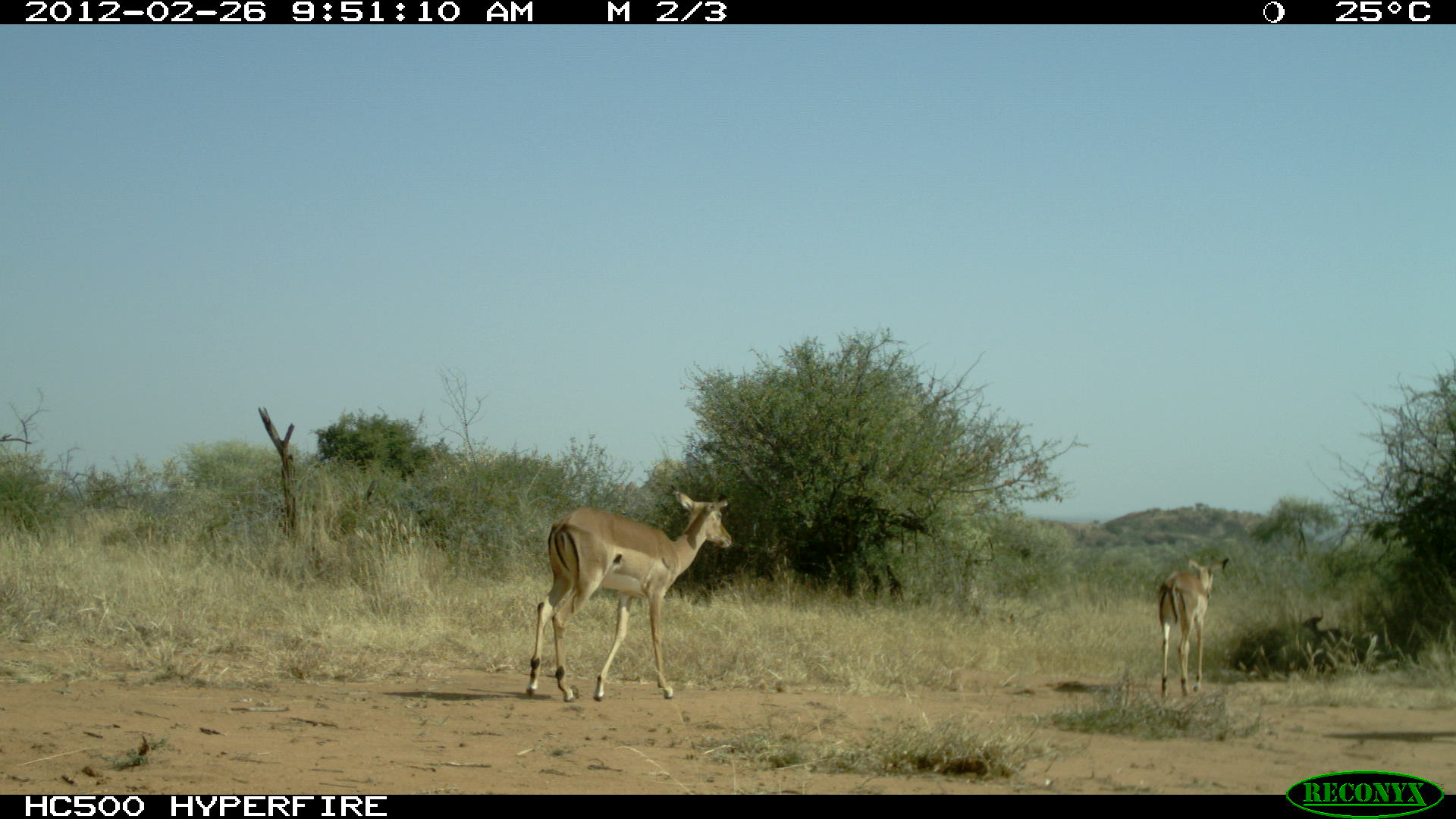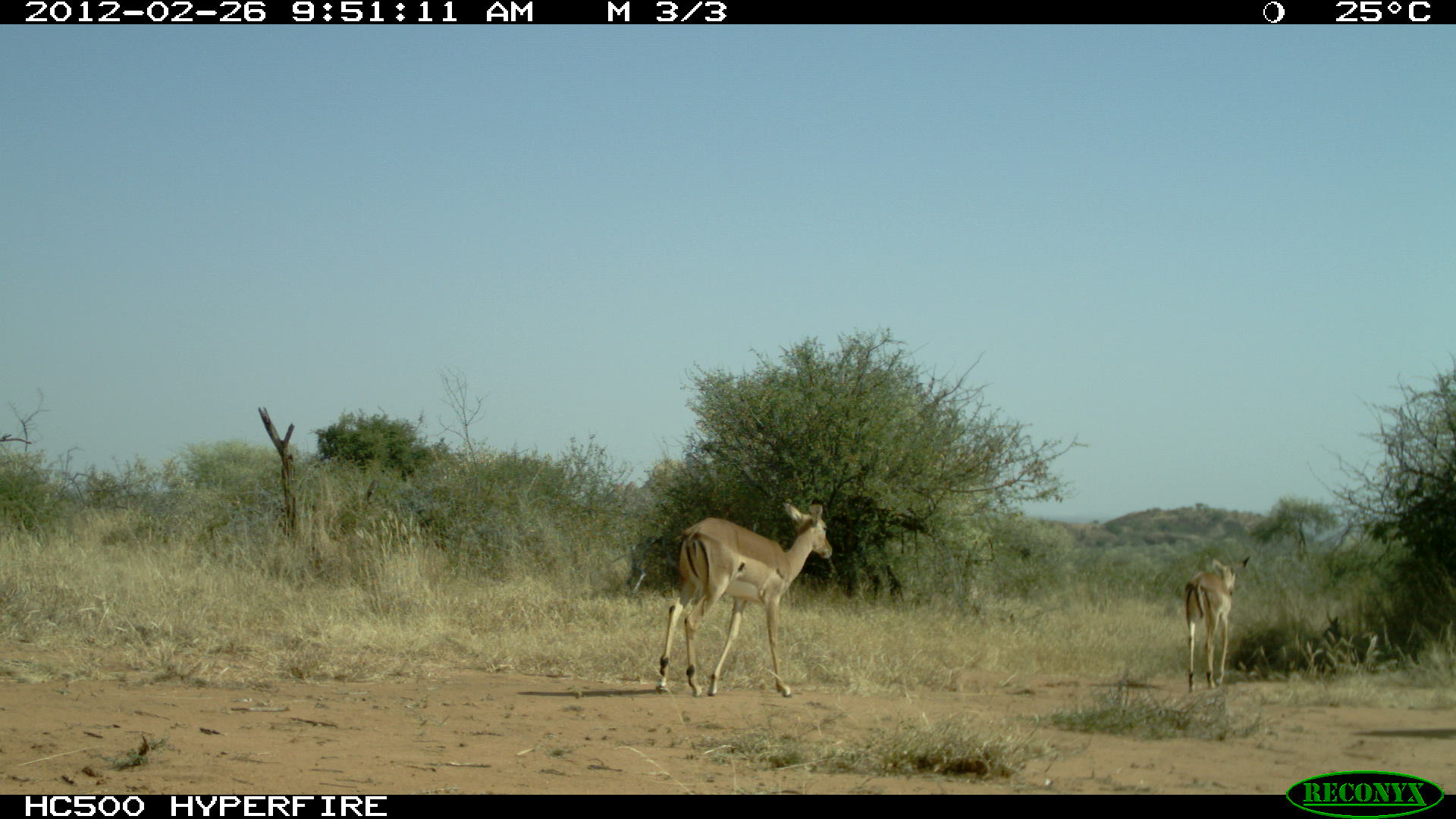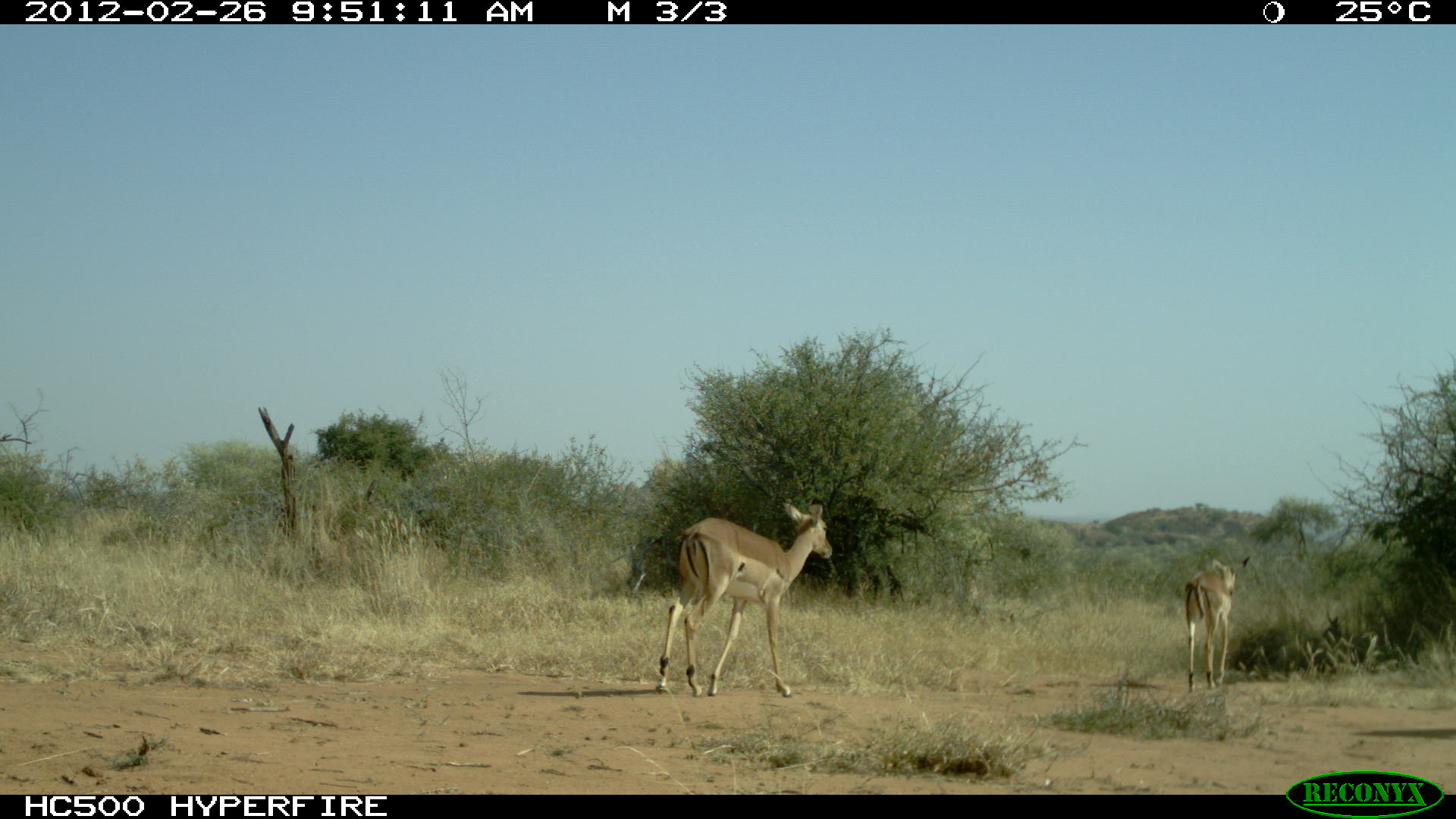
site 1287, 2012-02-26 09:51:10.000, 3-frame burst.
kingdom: Animalia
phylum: Chordata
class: Mammalia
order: Artiodactyla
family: Bovidae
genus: Madoqua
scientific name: Madoqua guentheri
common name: günther's dik-dik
Madoqua guentheri (günther's dik-dik), count 3.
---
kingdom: Animalia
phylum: Chordata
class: Mammalia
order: Artiodactyla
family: Bovidae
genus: Aepyceros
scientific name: Aepyceros melampus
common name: impala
Aepyceros melampus (impala), count 2.